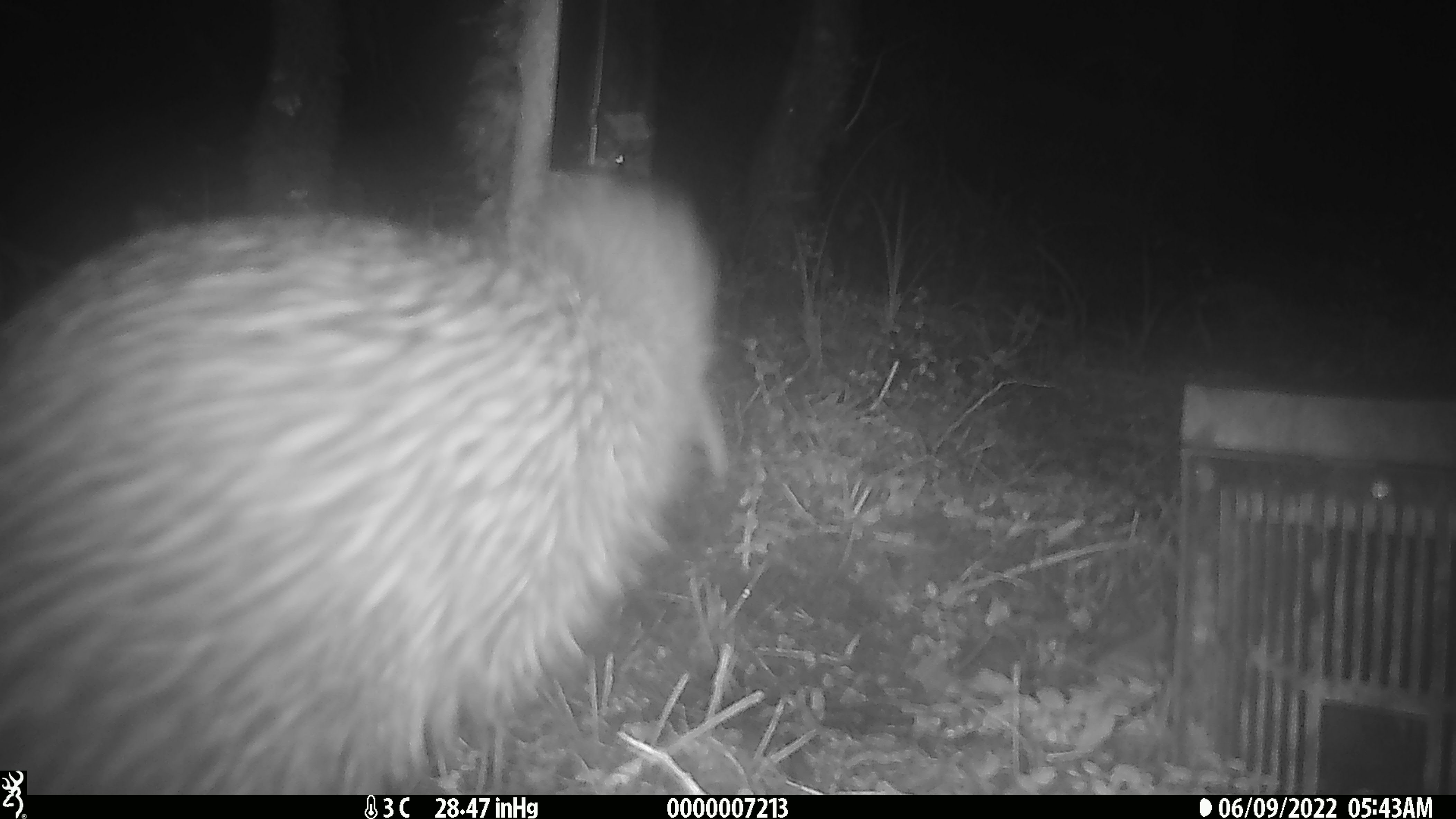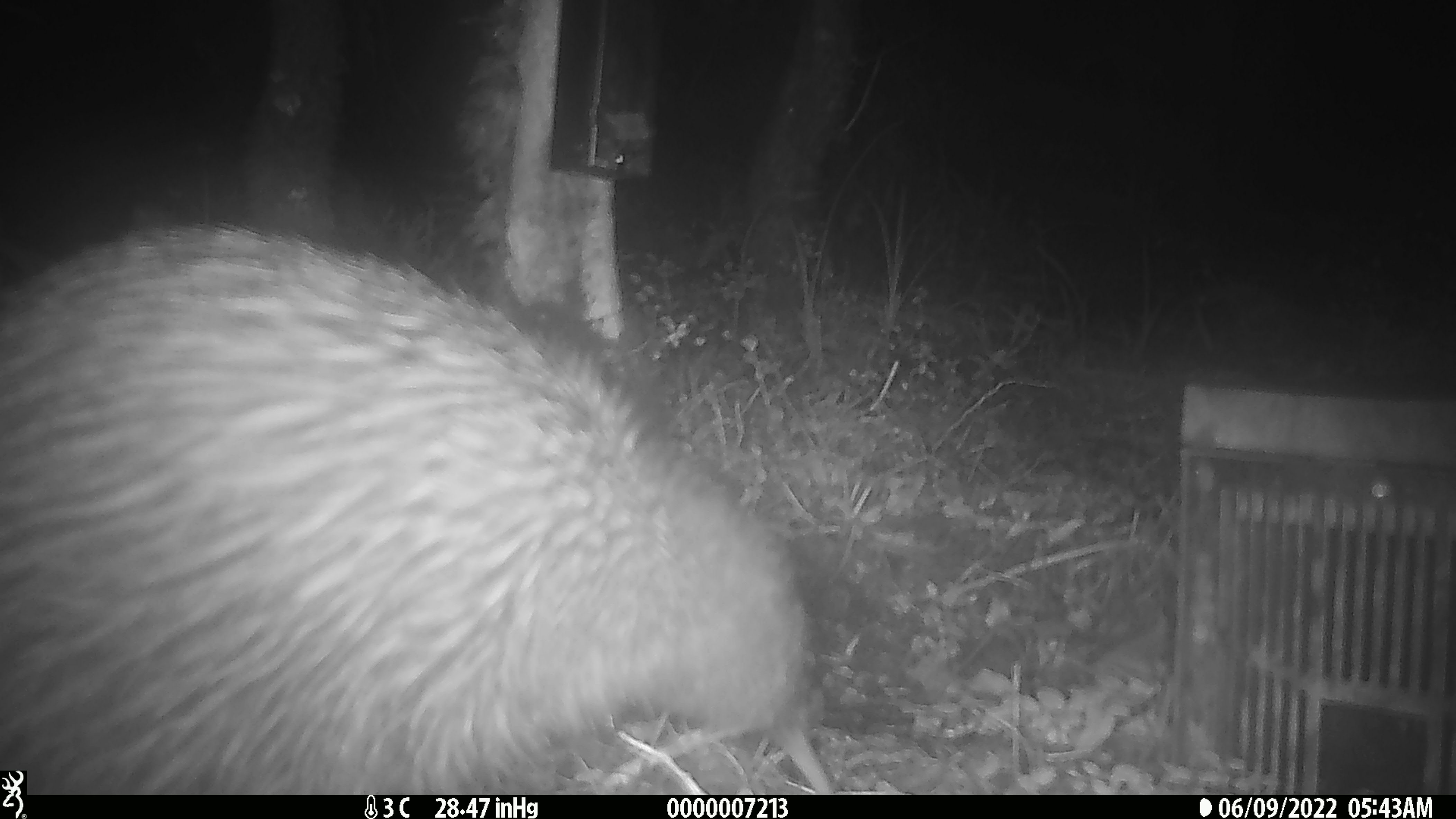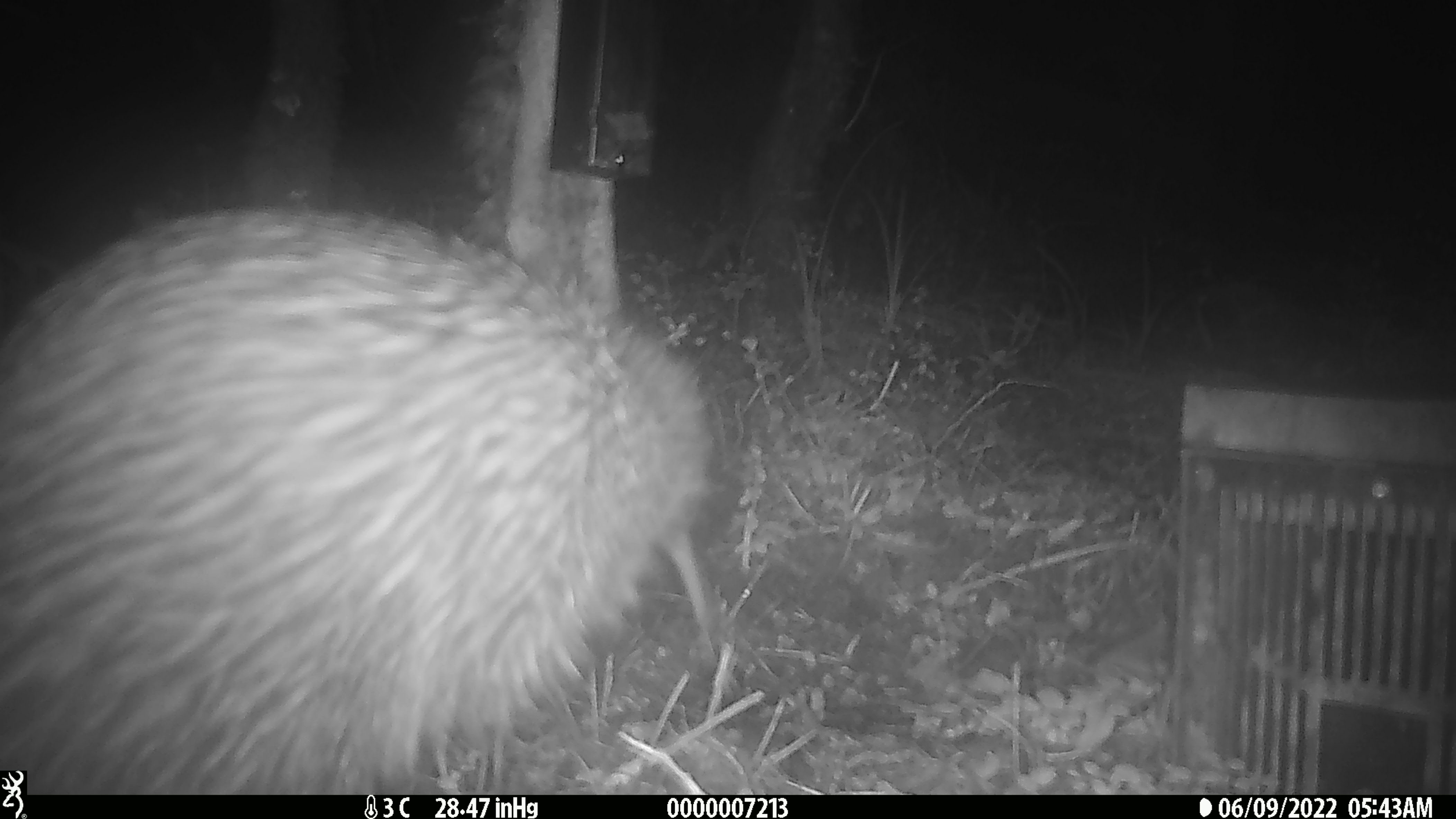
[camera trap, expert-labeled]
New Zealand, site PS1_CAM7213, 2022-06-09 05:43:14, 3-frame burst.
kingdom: Animalia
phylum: Chordata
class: Aves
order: Apterygiformes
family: Apterygidae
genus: Apteryx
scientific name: Apteryx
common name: kiwi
Kiwi (Apteryx).